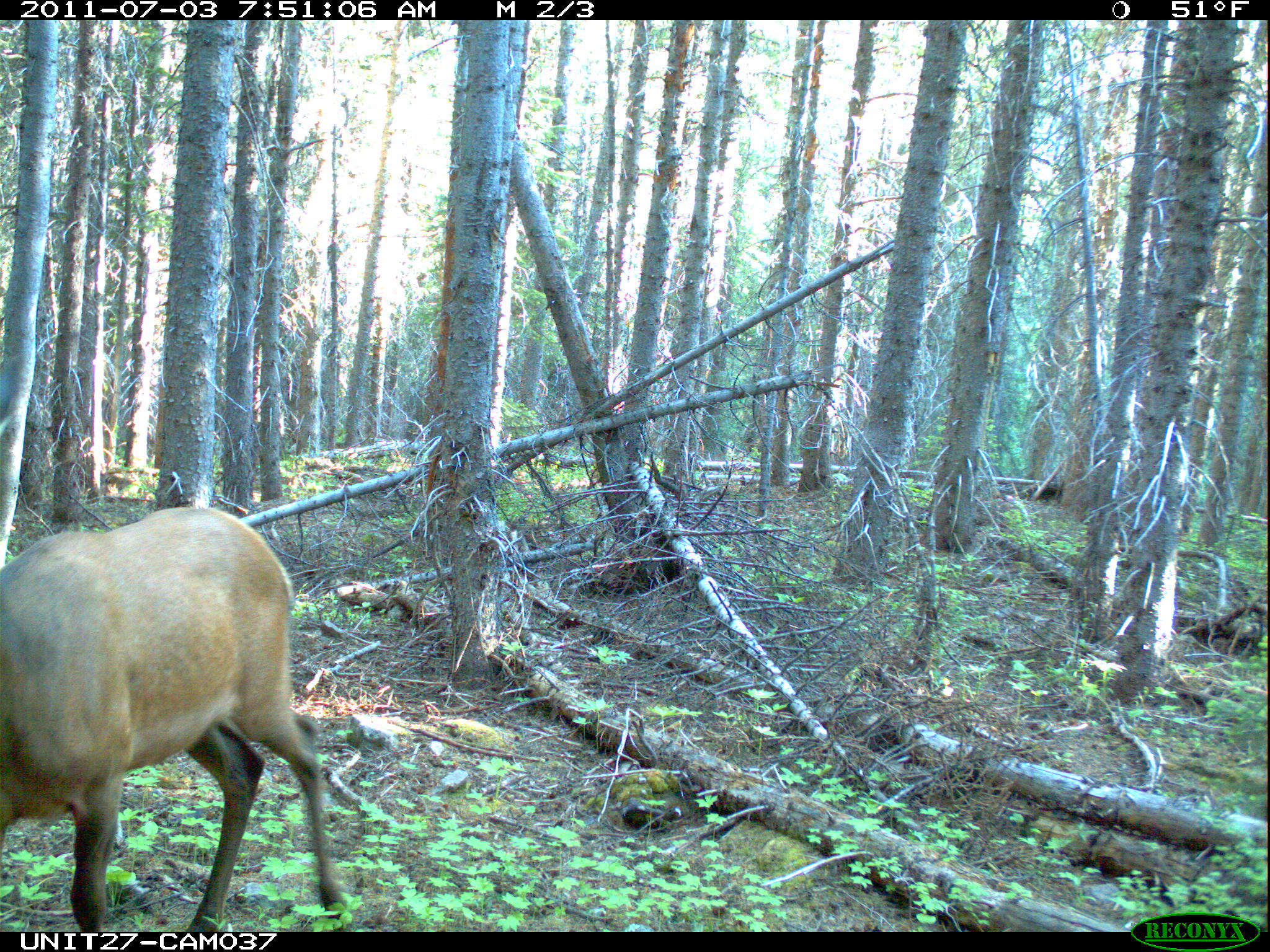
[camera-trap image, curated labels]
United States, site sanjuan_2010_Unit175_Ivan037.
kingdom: Animalia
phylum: Chordata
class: Mammalia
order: Artiodactyla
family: Cervidae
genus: Cervus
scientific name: Cervus elaphus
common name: red deer